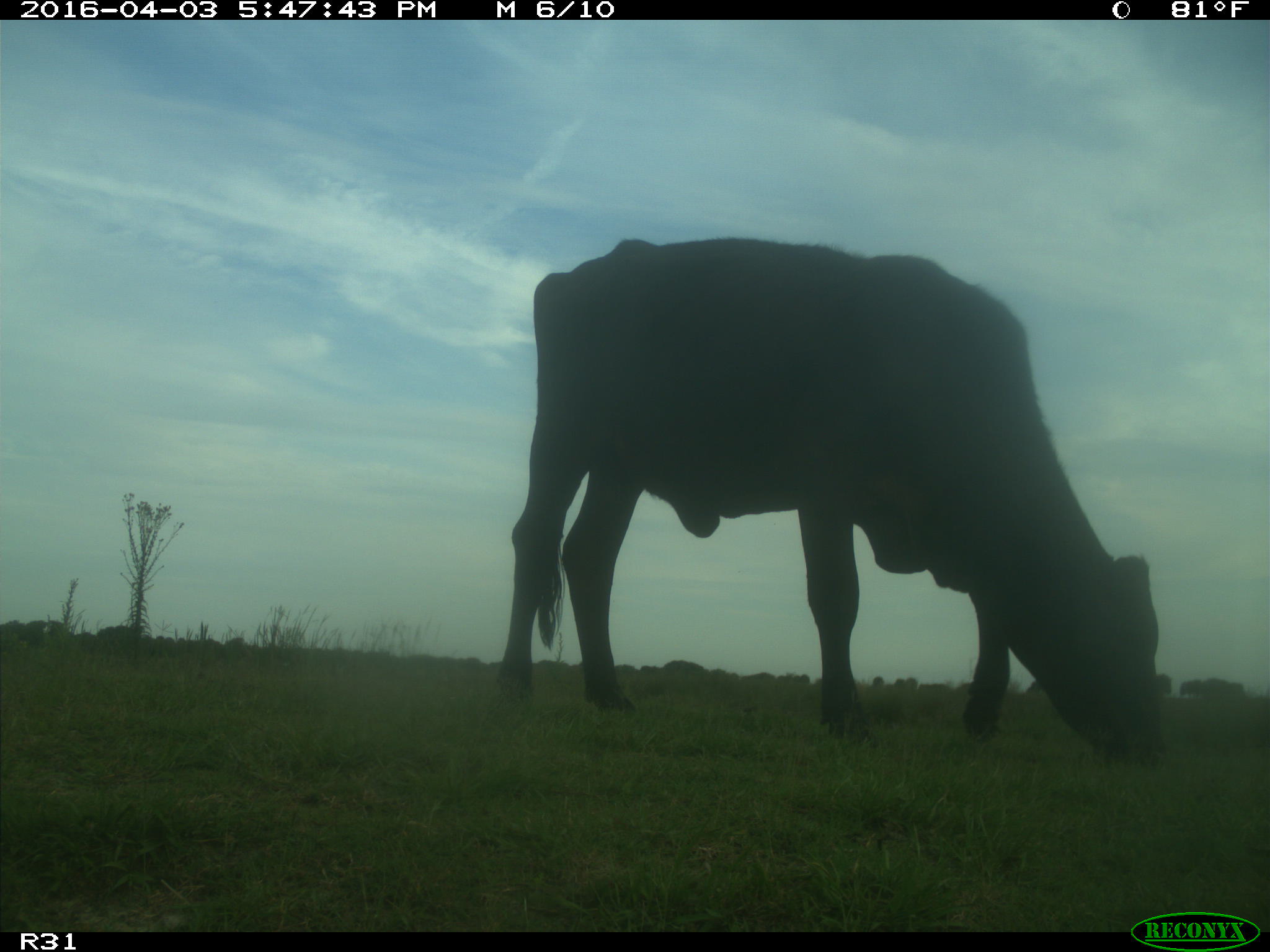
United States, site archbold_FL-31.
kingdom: Animalia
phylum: Chordata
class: Mammalia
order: Artiodactyla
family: Bovidae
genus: Bos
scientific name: Bos taurus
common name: domestic cow